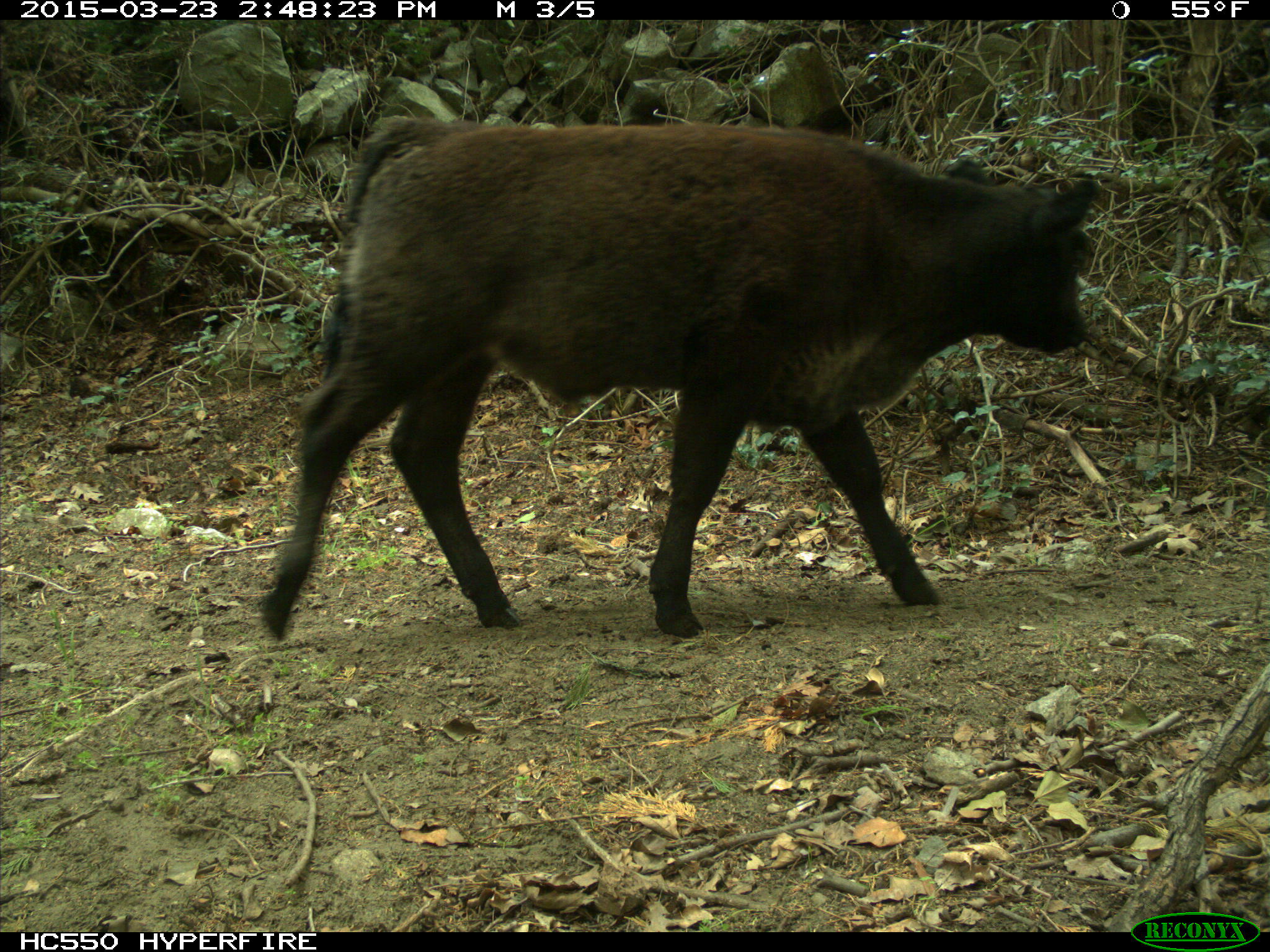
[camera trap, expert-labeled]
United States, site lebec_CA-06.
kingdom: Animalia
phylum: Chordata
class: Mammalia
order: Artiodactyla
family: Bovidae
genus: Bos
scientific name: Bos taurus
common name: domestic cow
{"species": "Bos taurus (domestic cow)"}